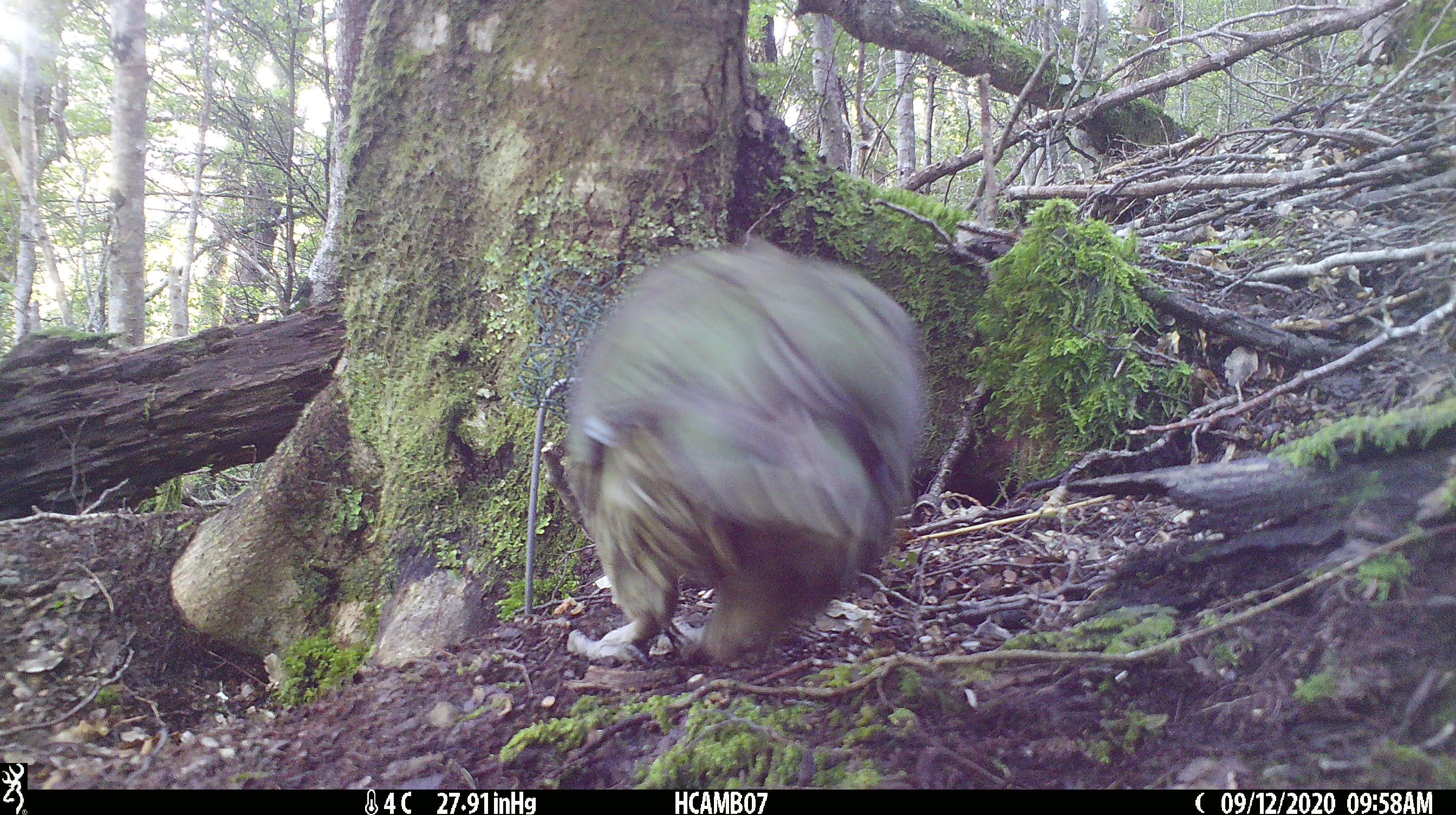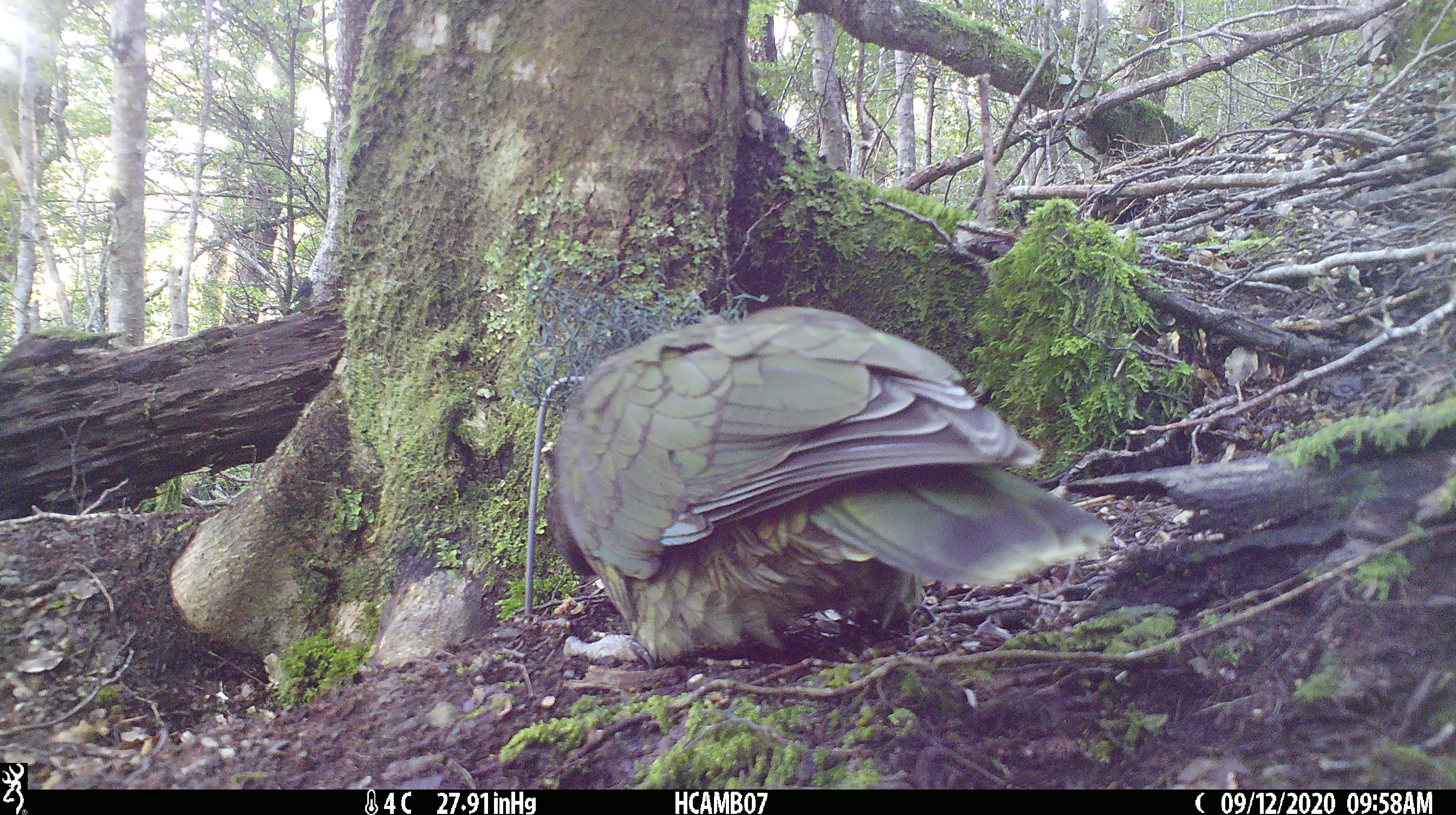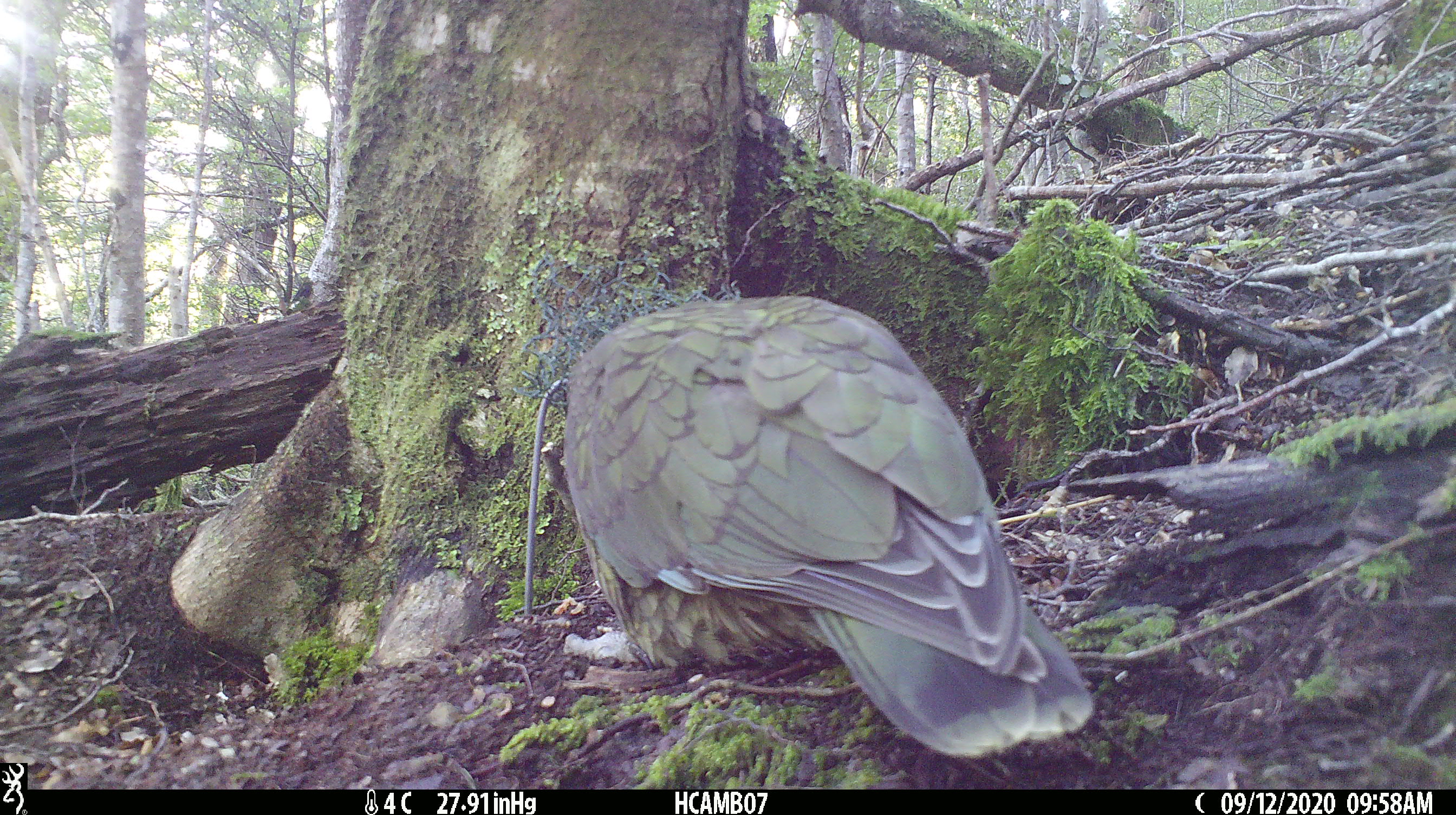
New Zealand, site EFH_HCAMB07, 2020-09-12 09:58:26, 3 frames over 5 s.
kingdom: Animalia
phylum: Chordata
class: Aves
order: Psittaciformes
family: Strigopidae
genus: Nestor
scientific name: Nestor notabilis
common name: kea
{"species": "kea (Nestor notabilis)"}